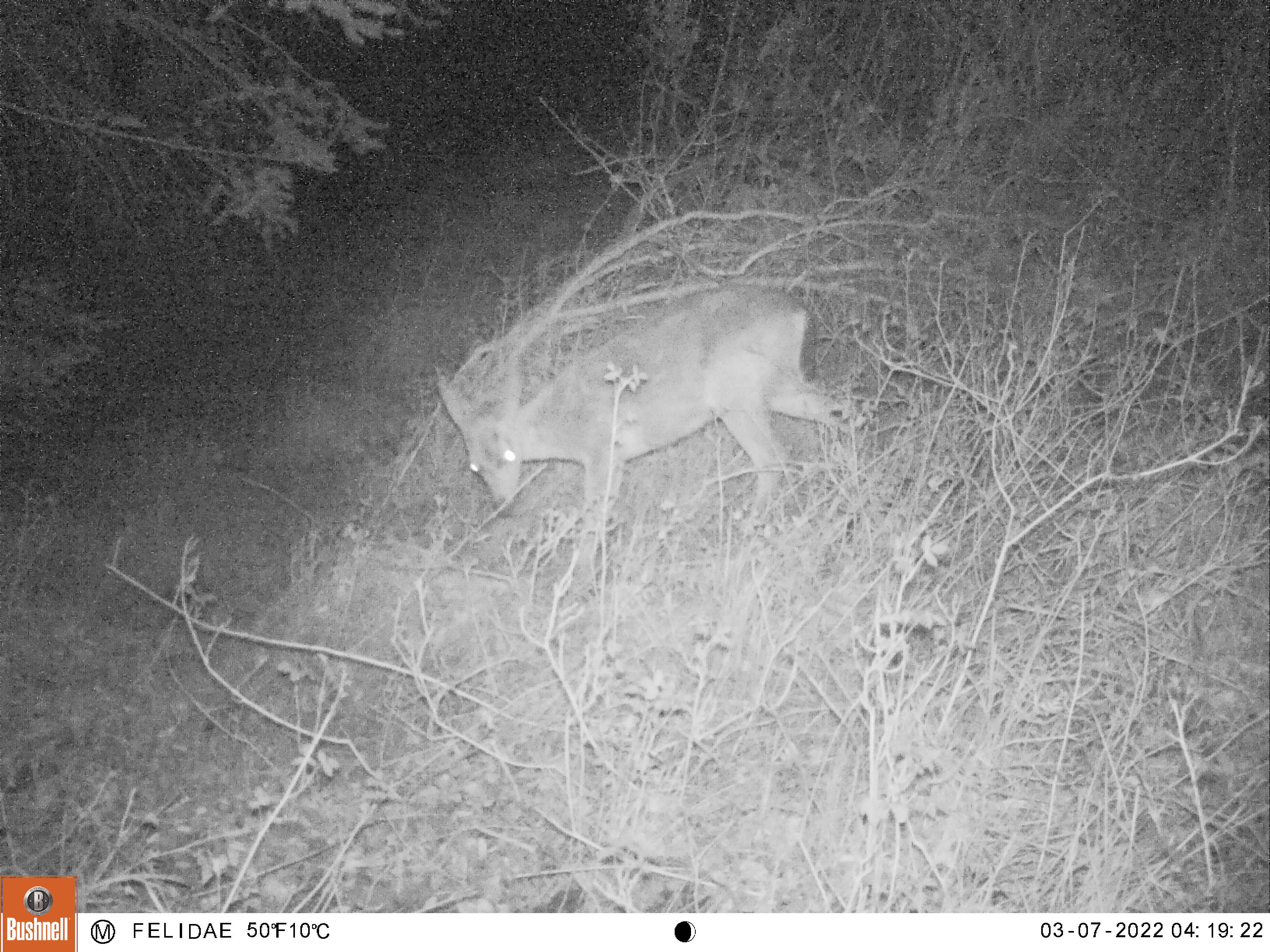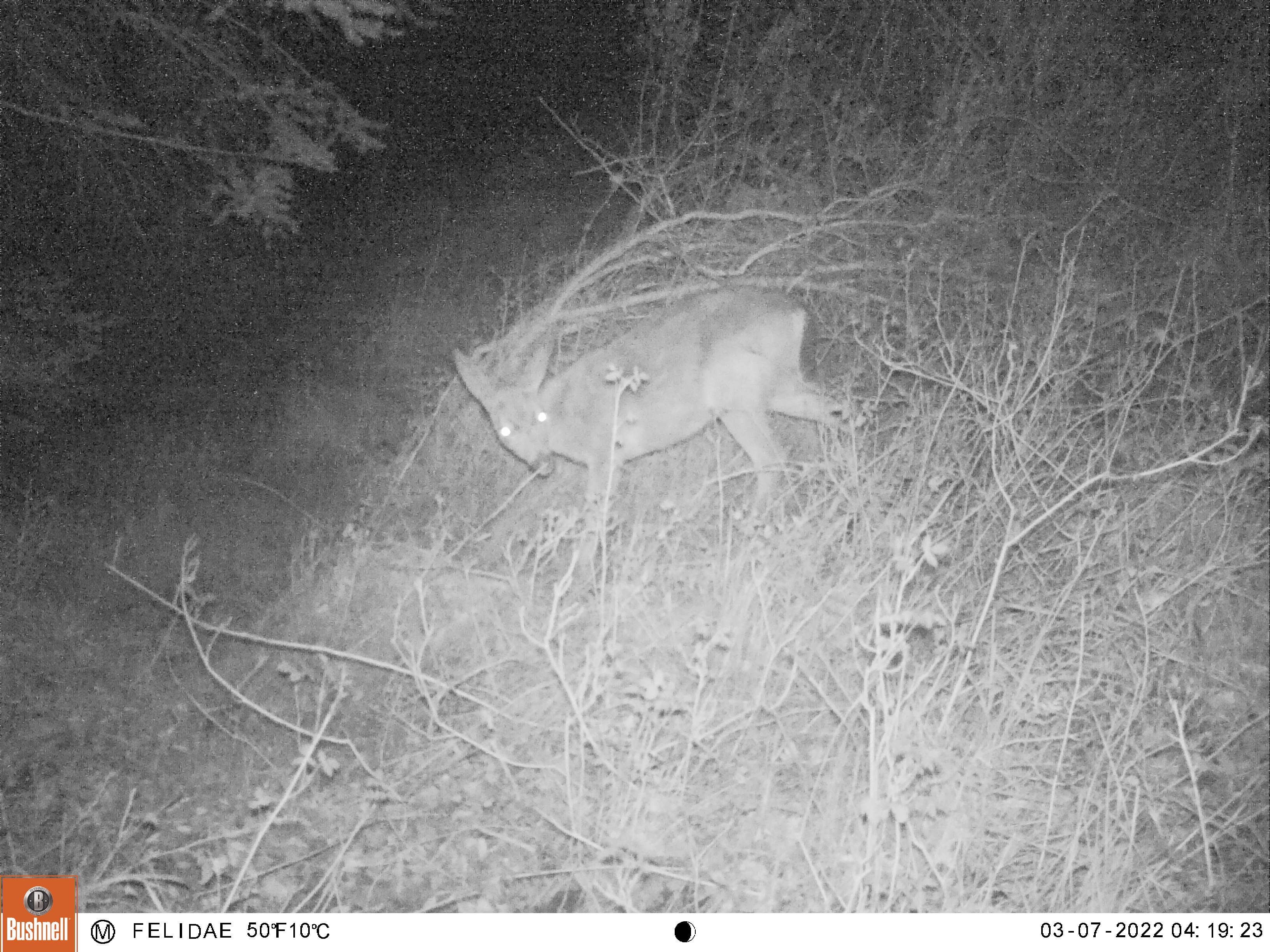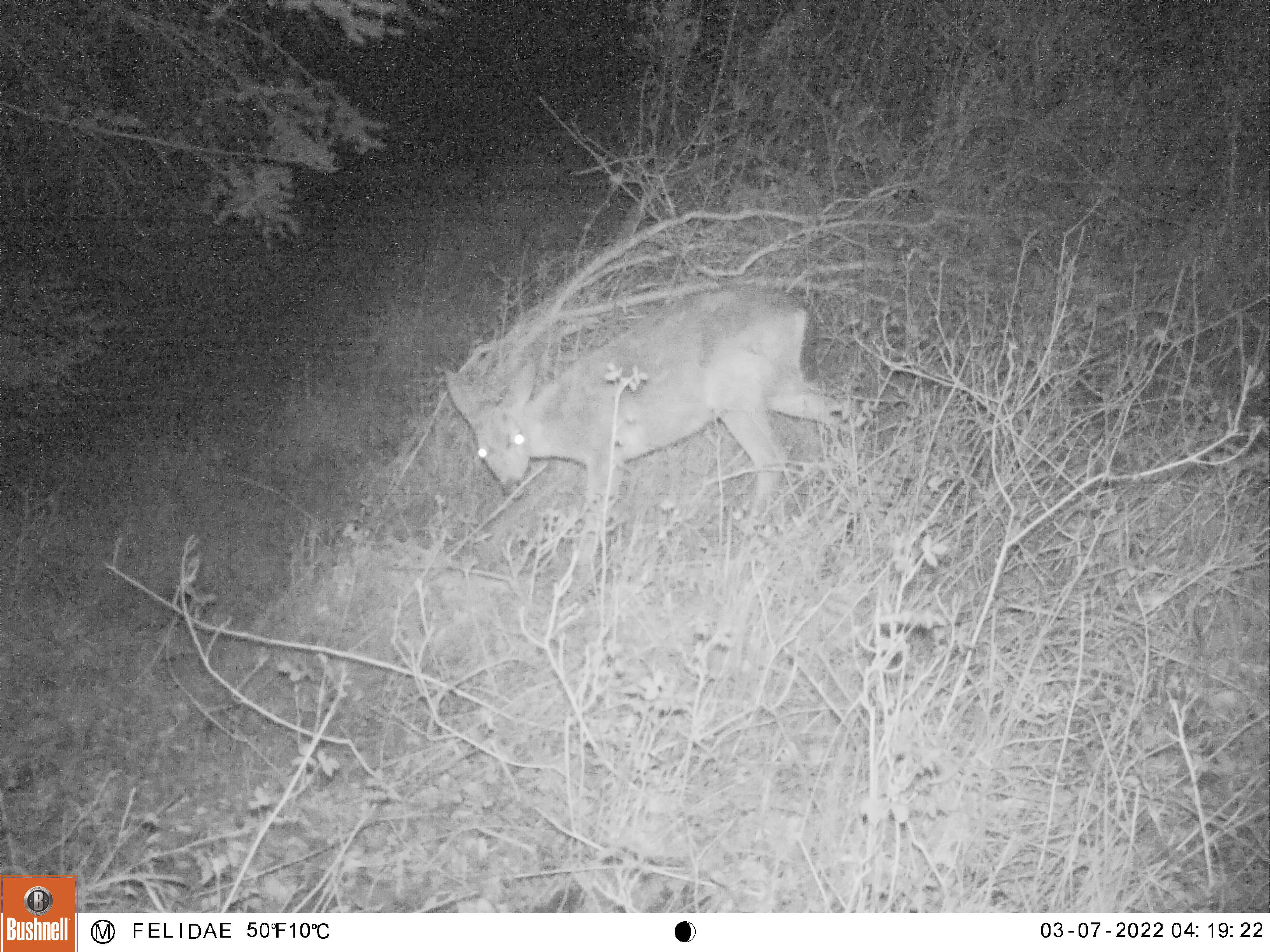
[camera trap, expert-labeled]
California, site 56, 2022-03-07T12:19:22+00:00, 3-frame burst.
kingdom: Animalia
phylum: Chordata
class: Mammalia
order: Artiodactyla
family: Cervidae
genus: Odocoileus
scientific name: Odocoileus hemionus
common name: mule deer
Mule deer (Odocoileus hemionus).